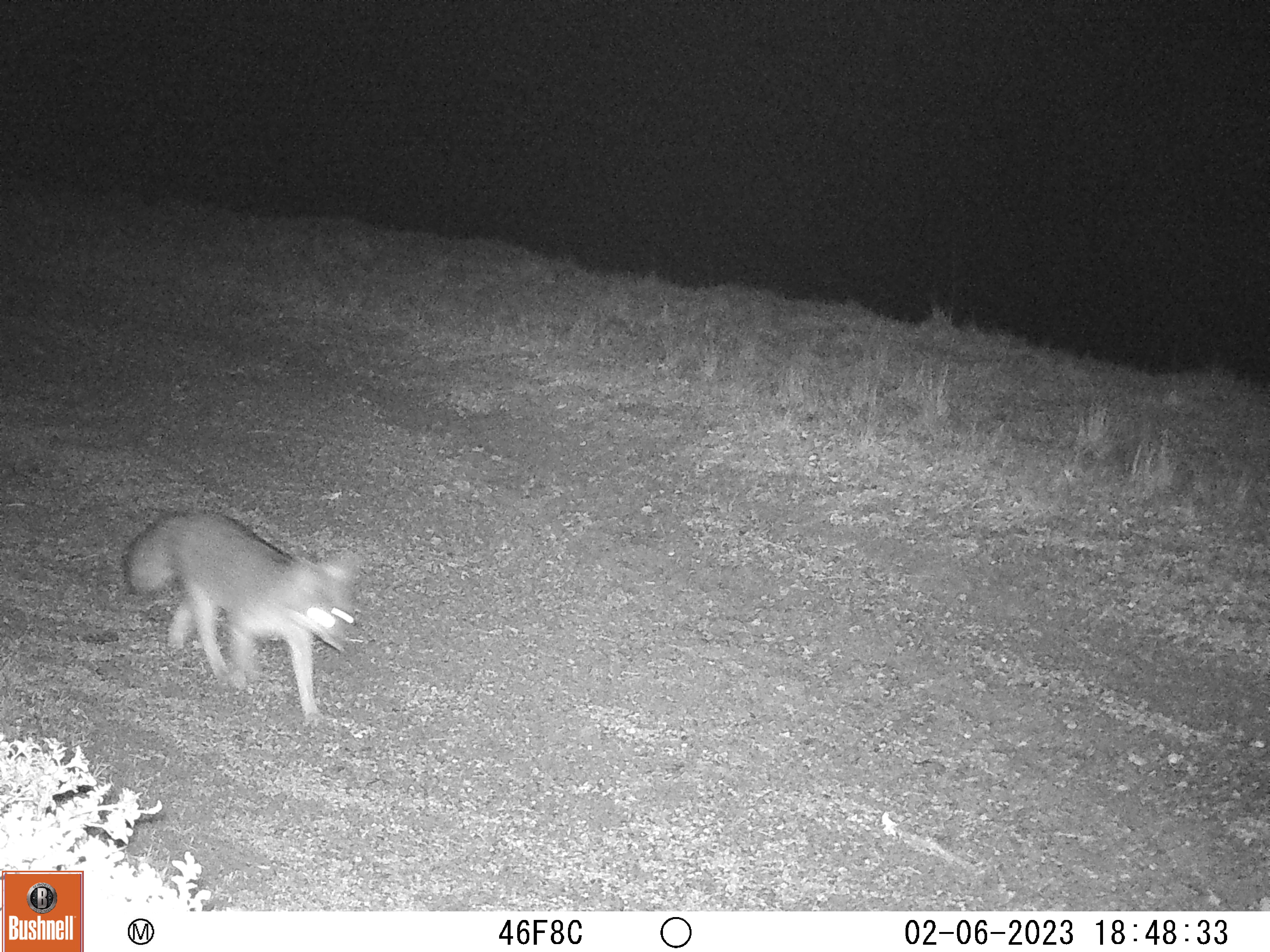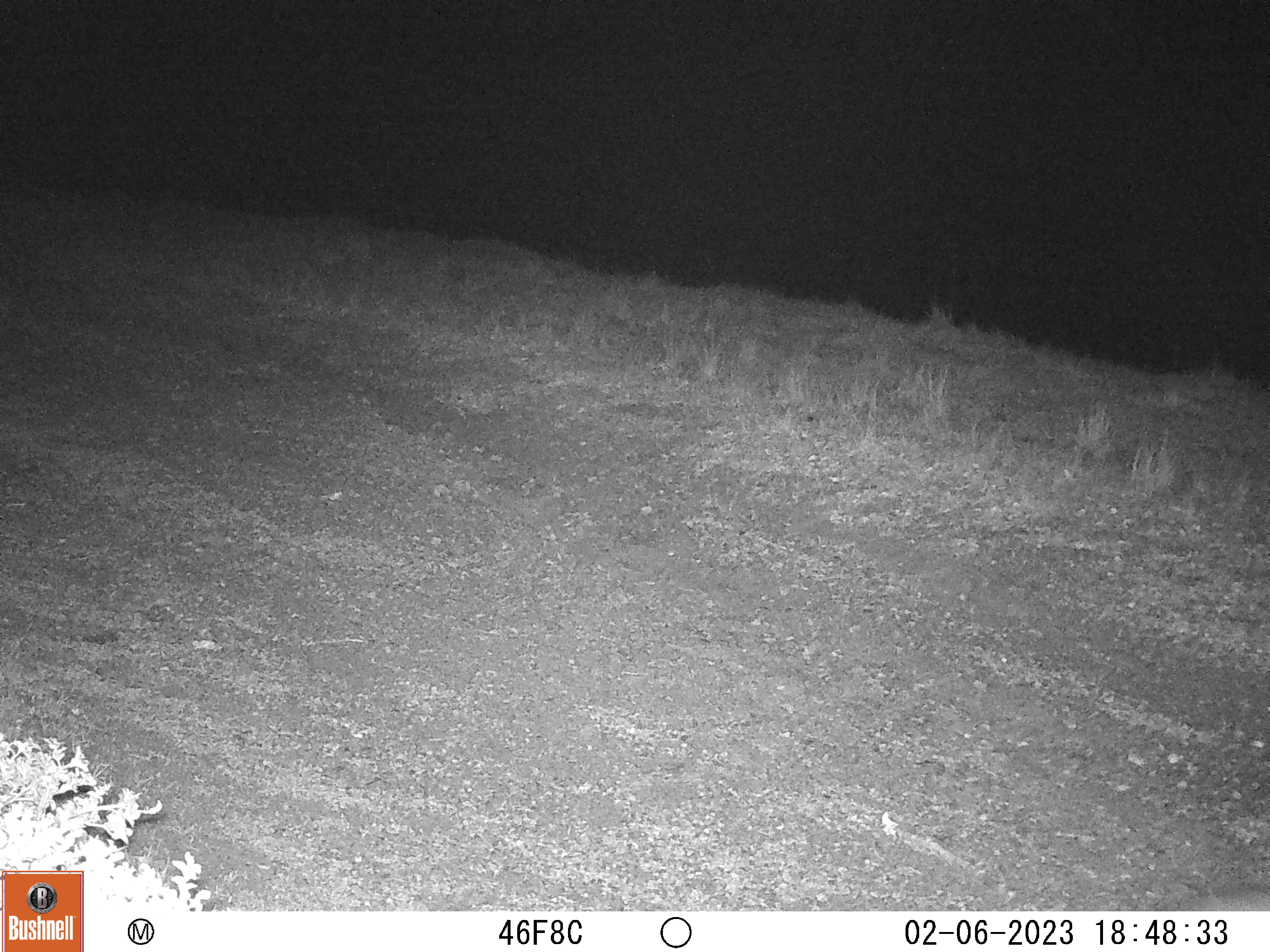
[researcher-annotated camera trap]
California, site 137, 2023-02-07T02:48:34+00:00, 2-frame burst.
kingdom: Animalia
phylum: Chordata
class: Mammalia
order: Carnivora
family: Canidae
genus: Urocyon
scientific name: Urocyon cinereoargenteus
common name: gray fox